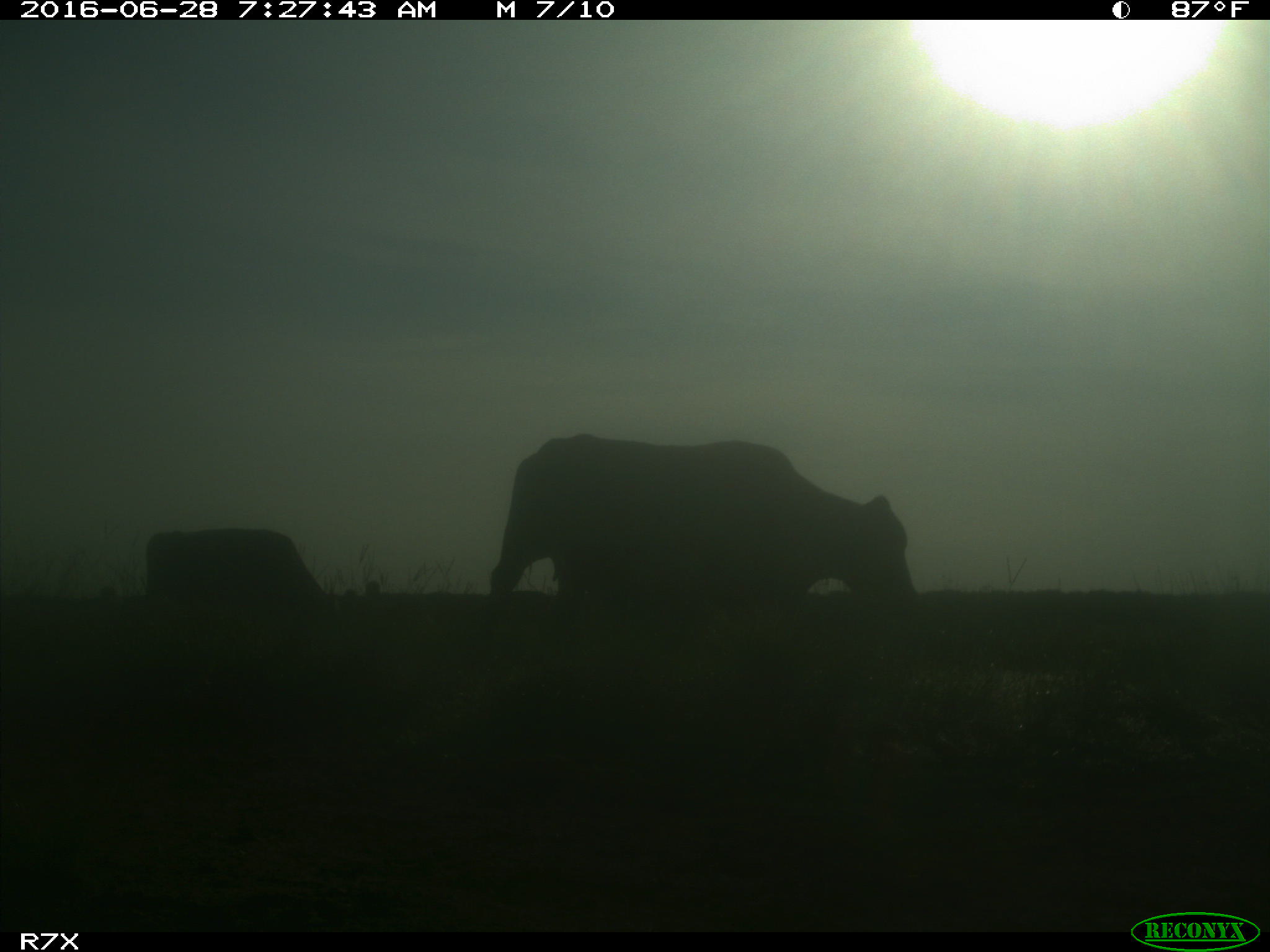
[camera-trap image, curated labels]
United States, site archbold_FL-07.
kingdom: Animalia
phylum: Chordata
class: Mammalia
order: Artiodactyla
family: Bovidae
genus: Bos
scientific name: Bos taurus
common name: domestic cow